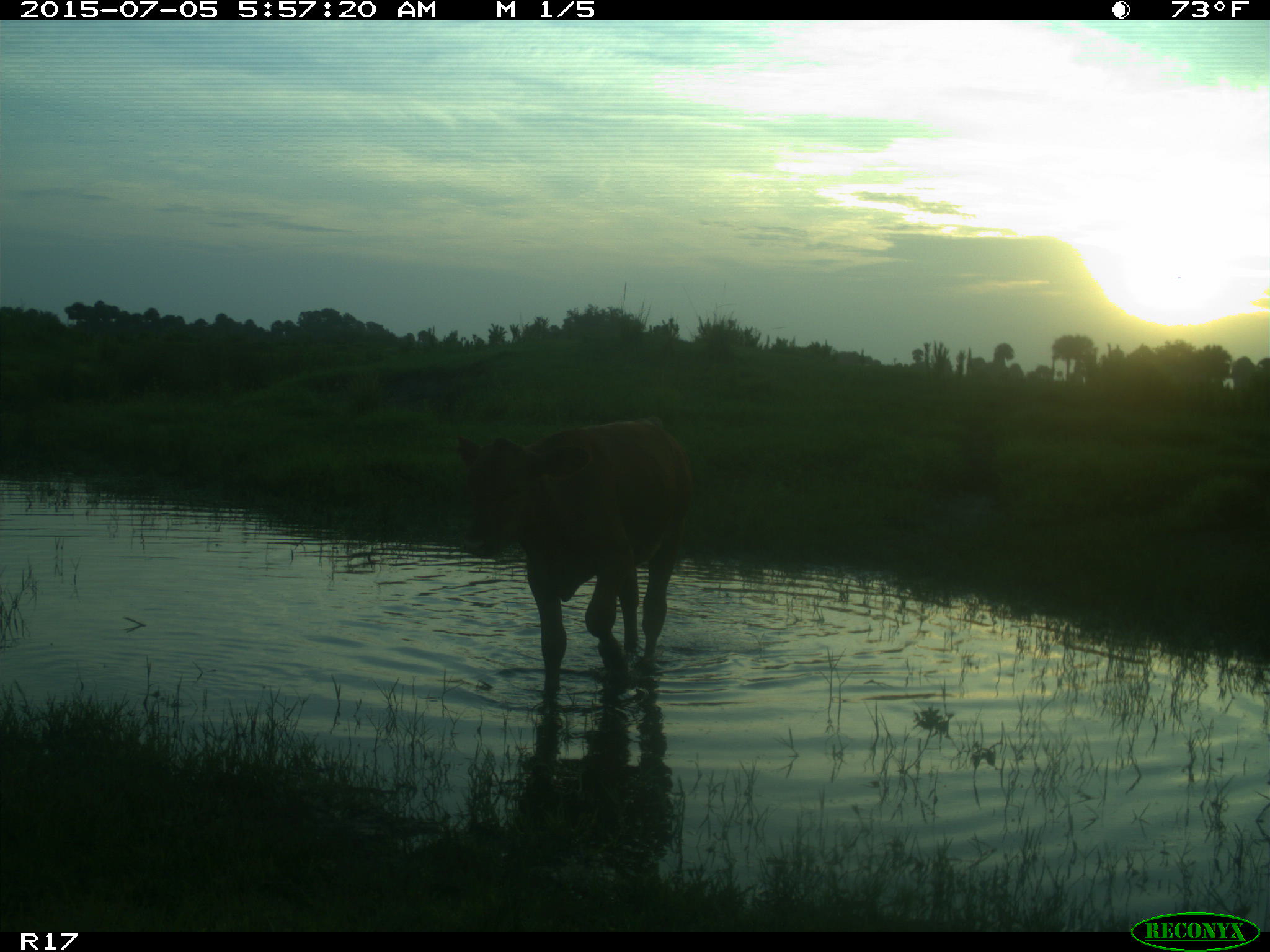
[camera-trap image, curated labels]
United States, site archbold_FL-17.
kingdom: Animalia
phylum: Chordata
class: Mammalia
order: Artiodactyla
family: Bovidae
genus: Bos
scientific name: Bos taurus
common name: domestic cow